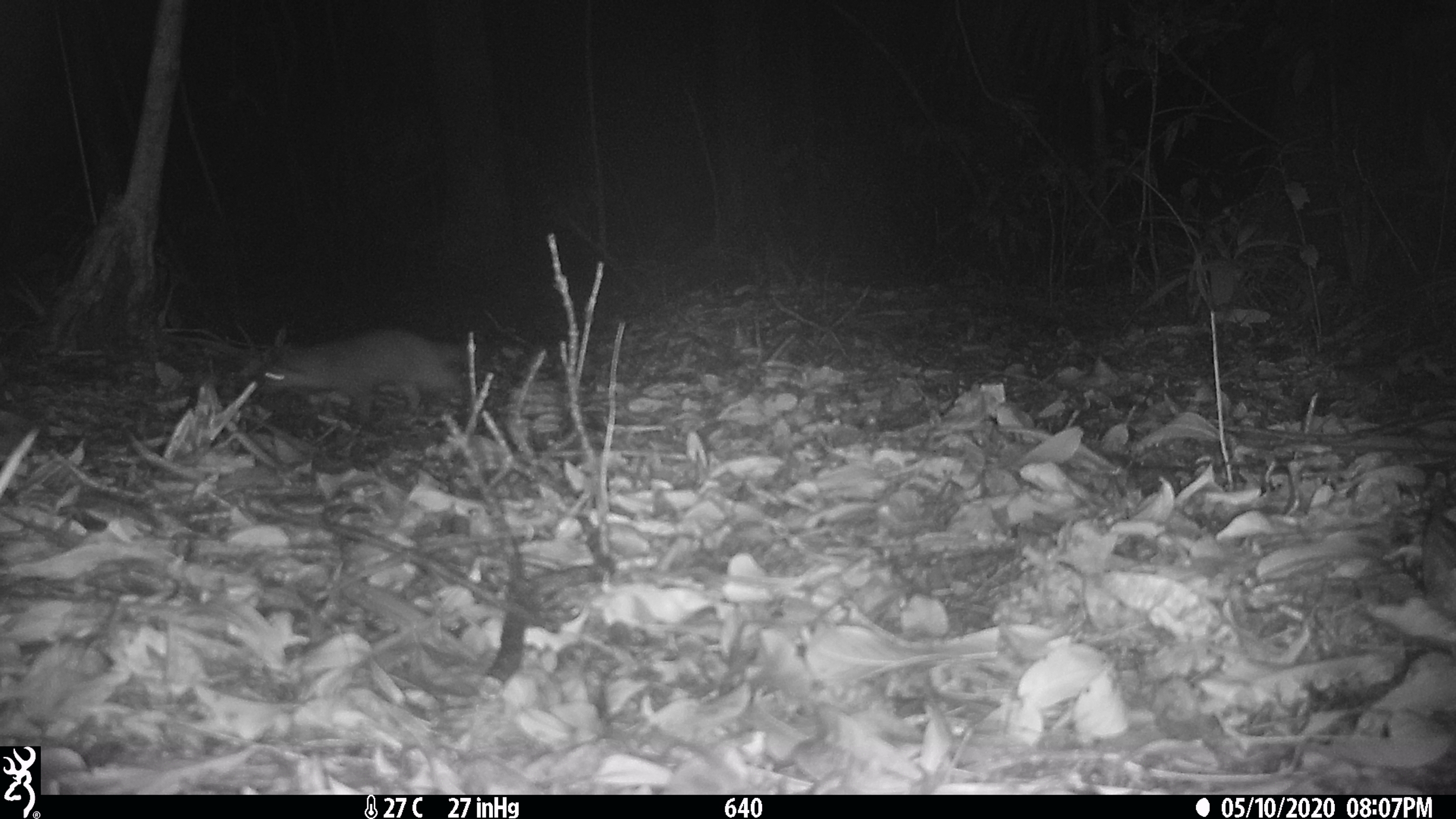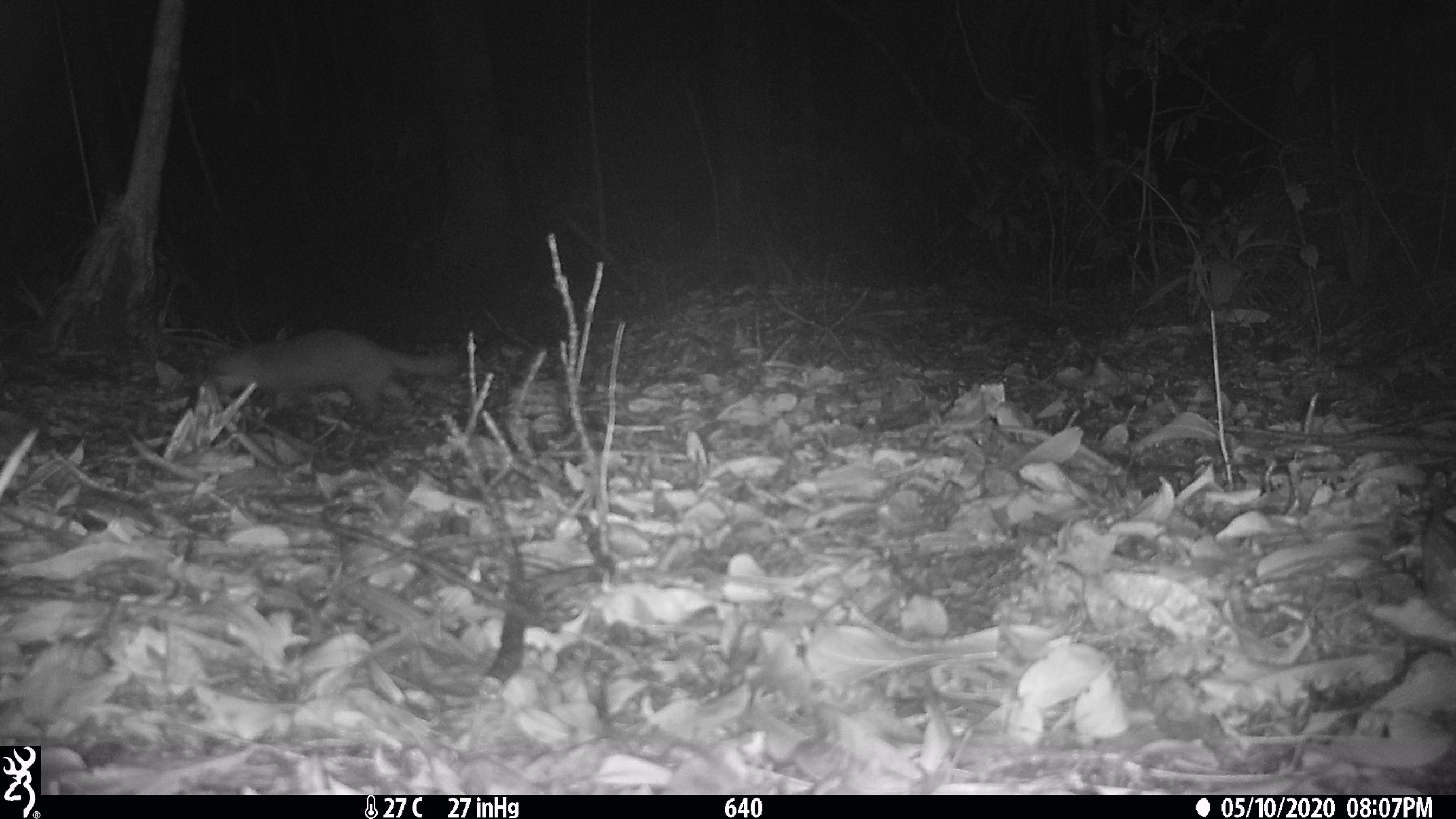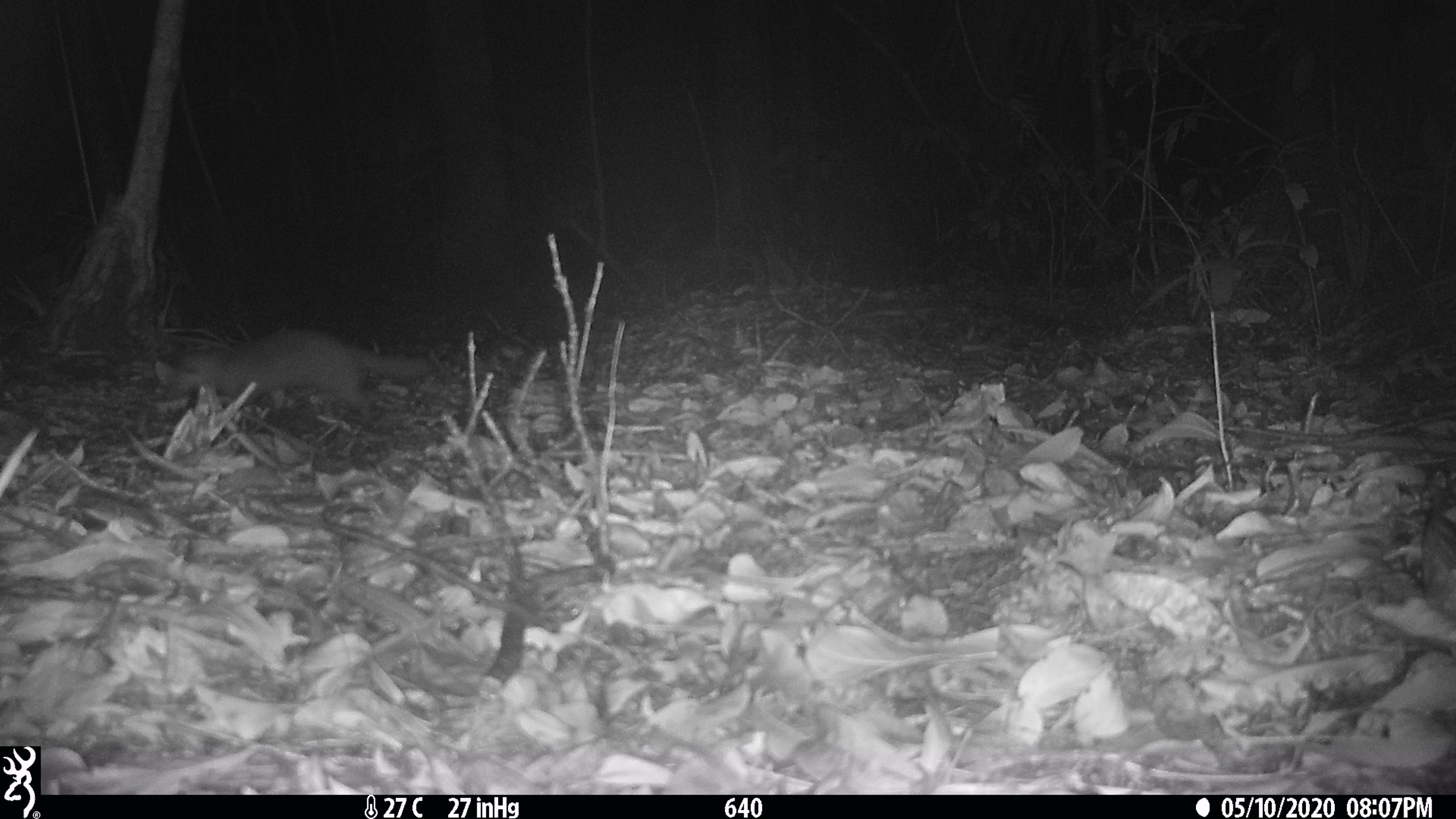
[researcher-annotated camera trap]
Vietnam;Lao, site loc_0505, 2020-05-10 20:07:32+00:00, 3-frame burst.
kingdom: Animalia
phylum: Chordata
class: Mammalia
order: Carnivora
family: Mustelidae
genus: Melogale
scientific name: Melogale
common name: ferret badger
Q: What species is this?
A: Ferret badger (Melogale).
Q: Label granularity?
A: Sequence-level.